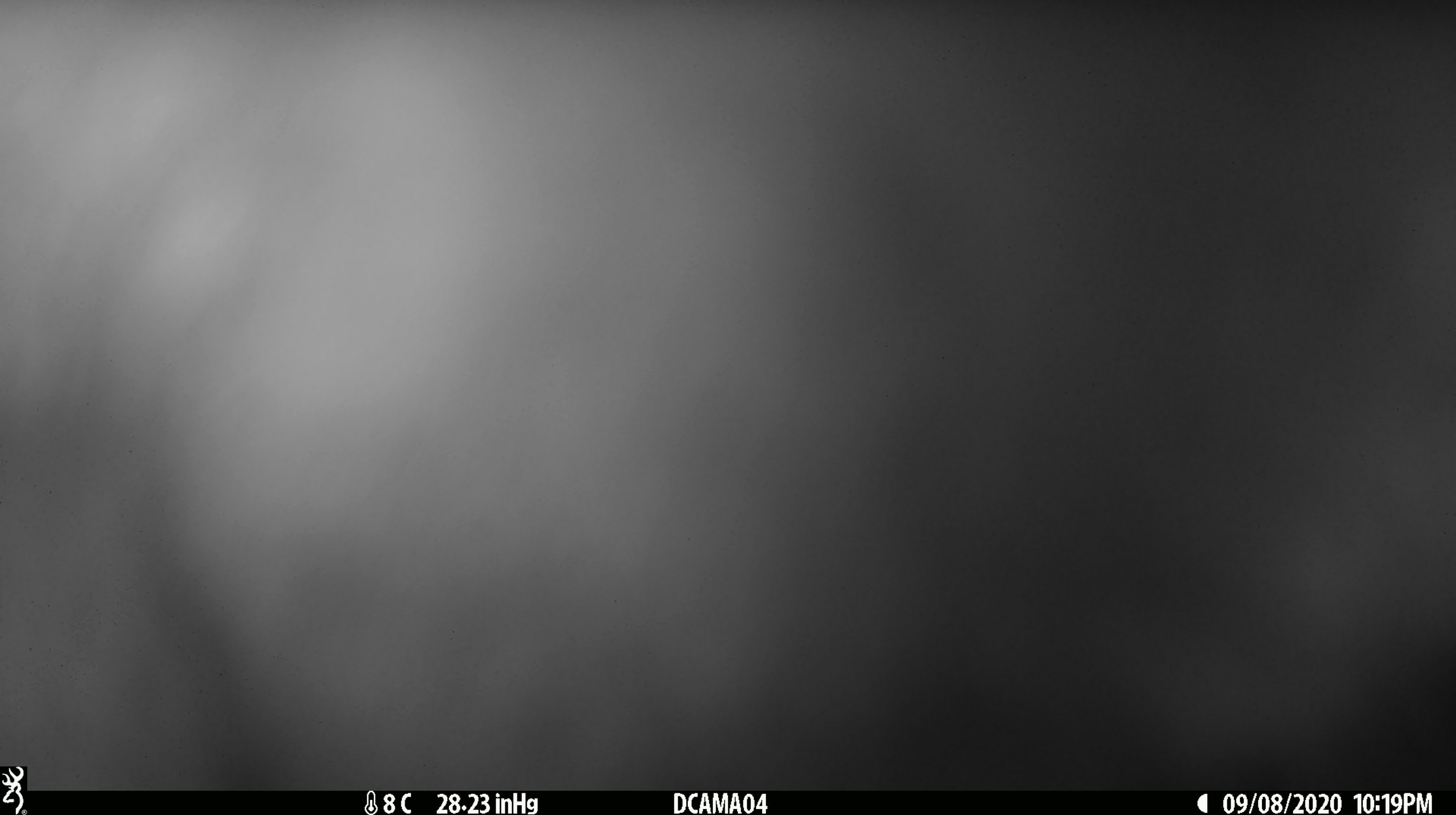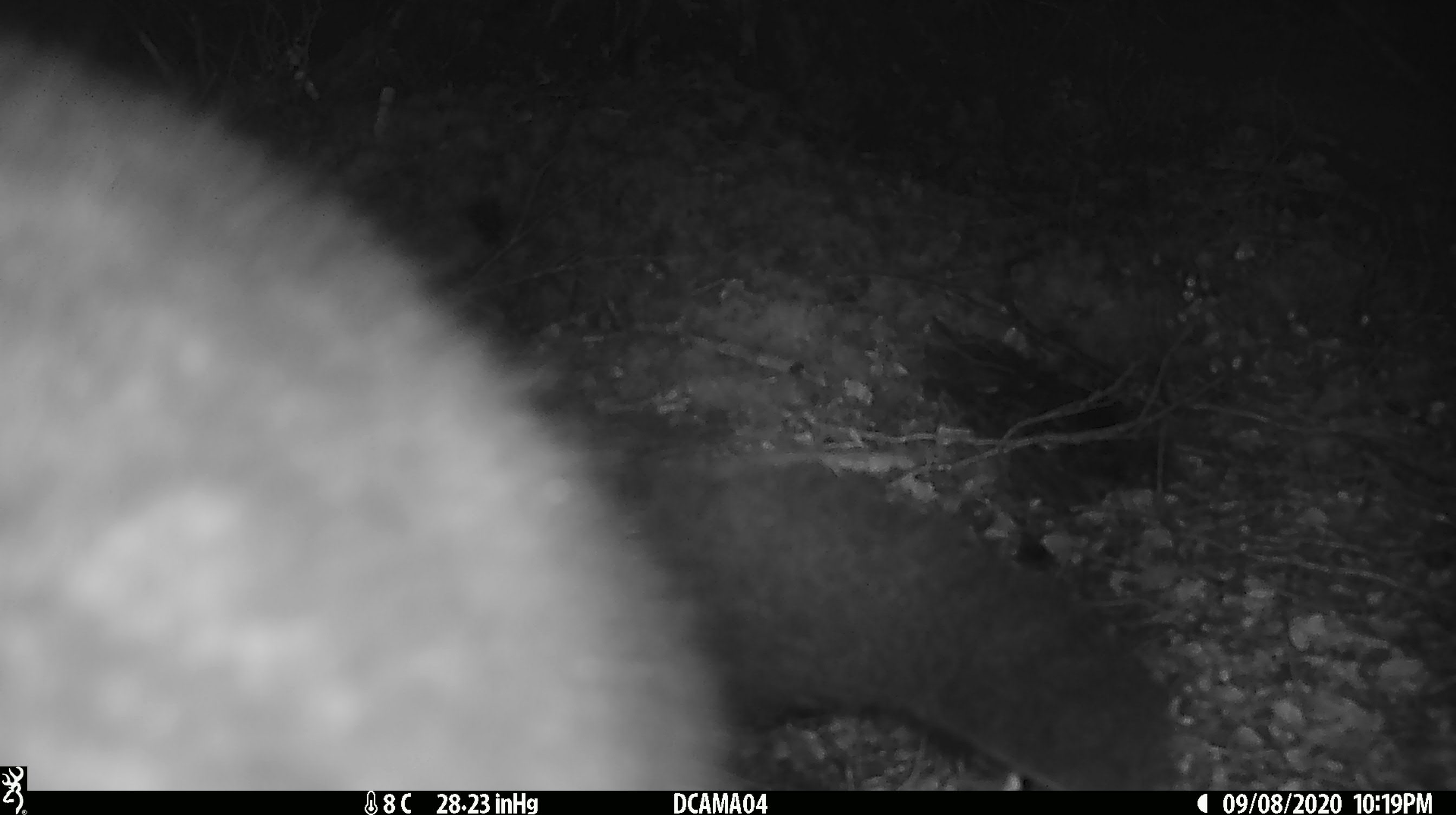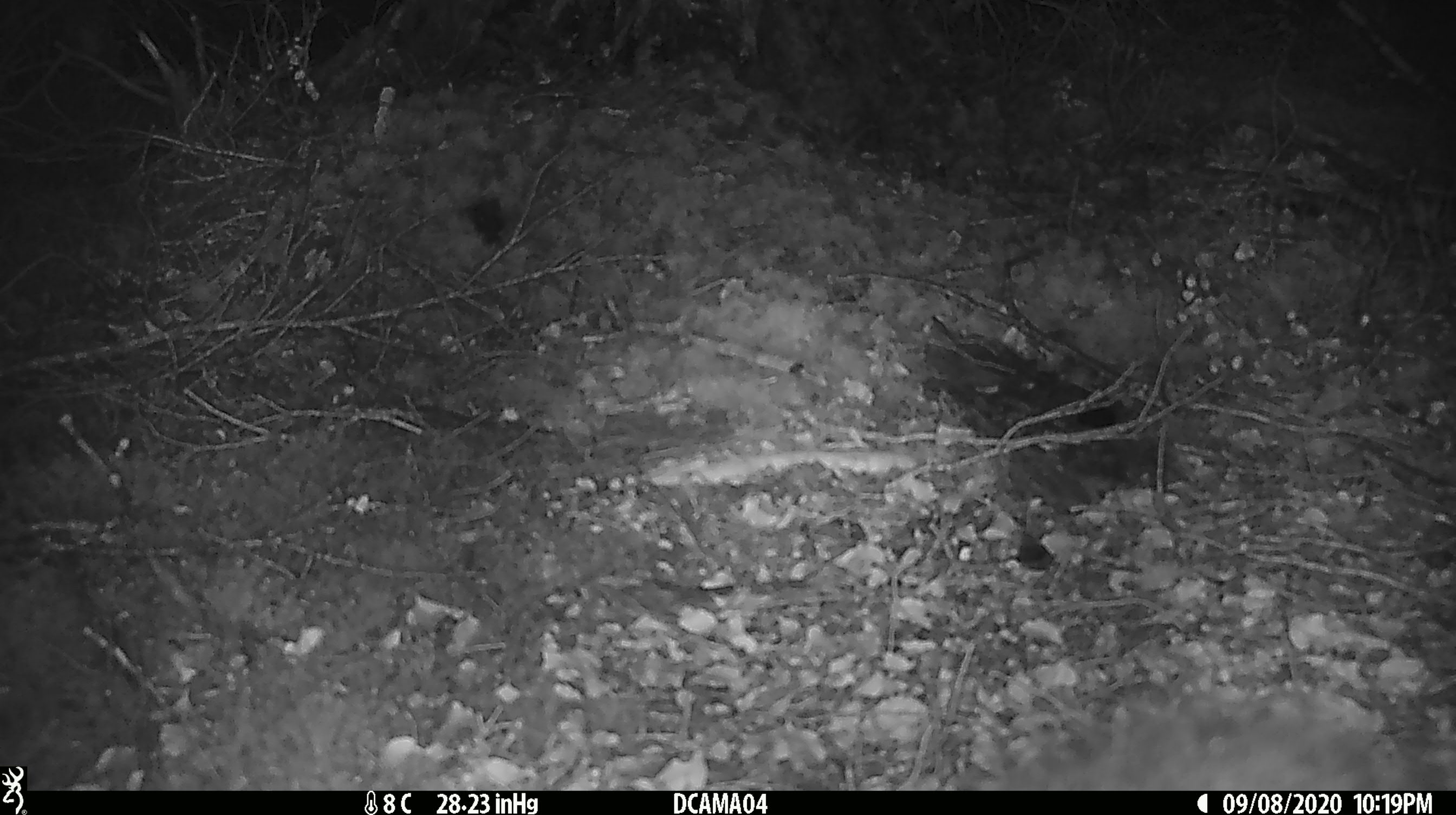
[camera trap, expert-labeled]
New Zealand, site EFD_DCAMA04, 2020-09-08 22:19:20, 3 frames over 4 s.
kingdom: Animalia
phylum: Chordata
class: Mammalia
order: Diprotodontia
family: Phalangeridae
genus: Trichosurus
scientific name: Trichosurus vulpecula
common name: common brushtail possum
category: possum